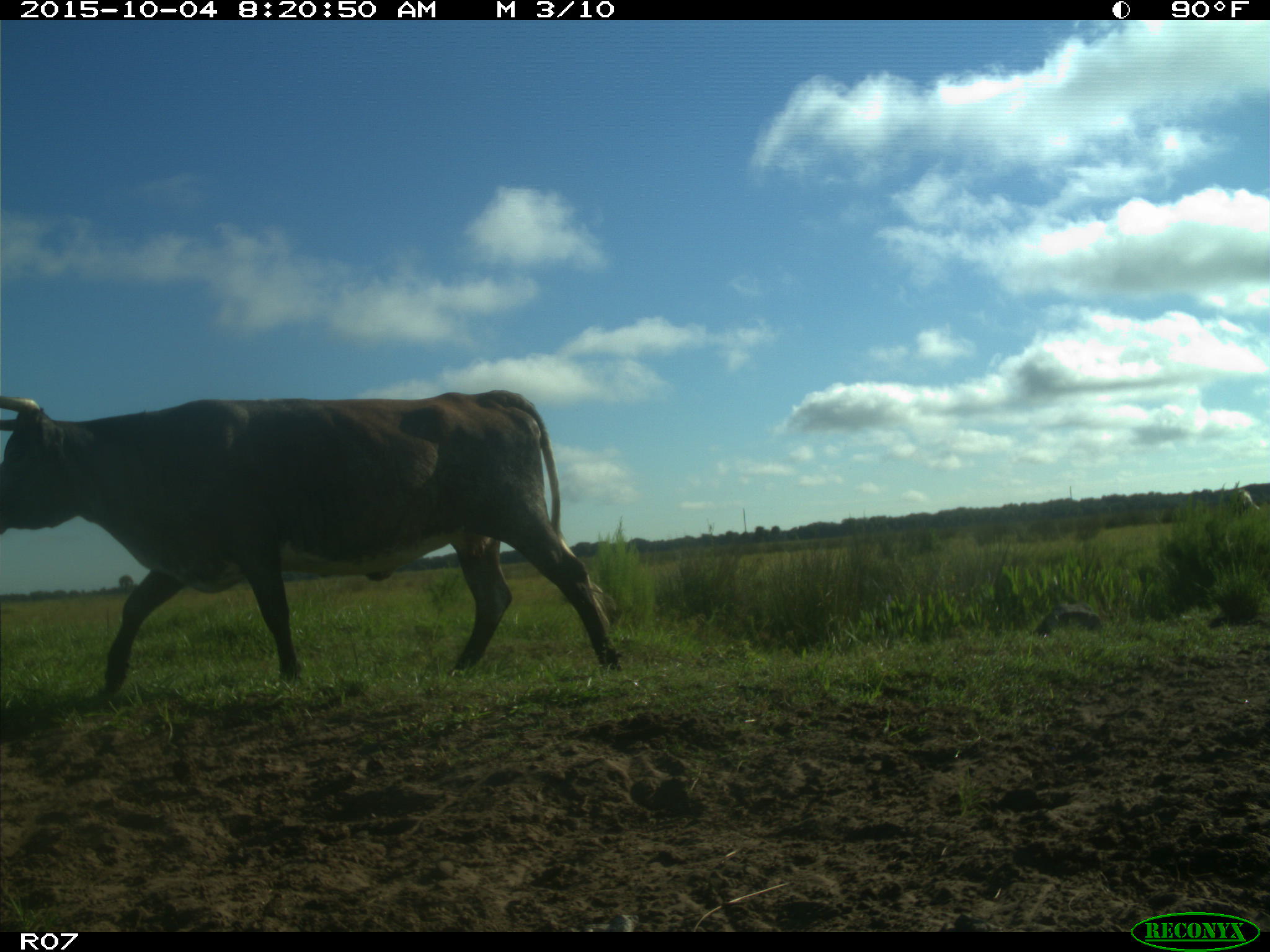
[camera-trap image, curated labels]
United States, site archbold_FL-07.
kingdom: Animalia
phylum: Chordata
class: Mammalia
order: Artiodactyla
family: Bovidae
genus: Bos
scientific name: Bos taurus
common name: domestic cow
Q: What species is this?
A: Bos taurus (domestic cow).